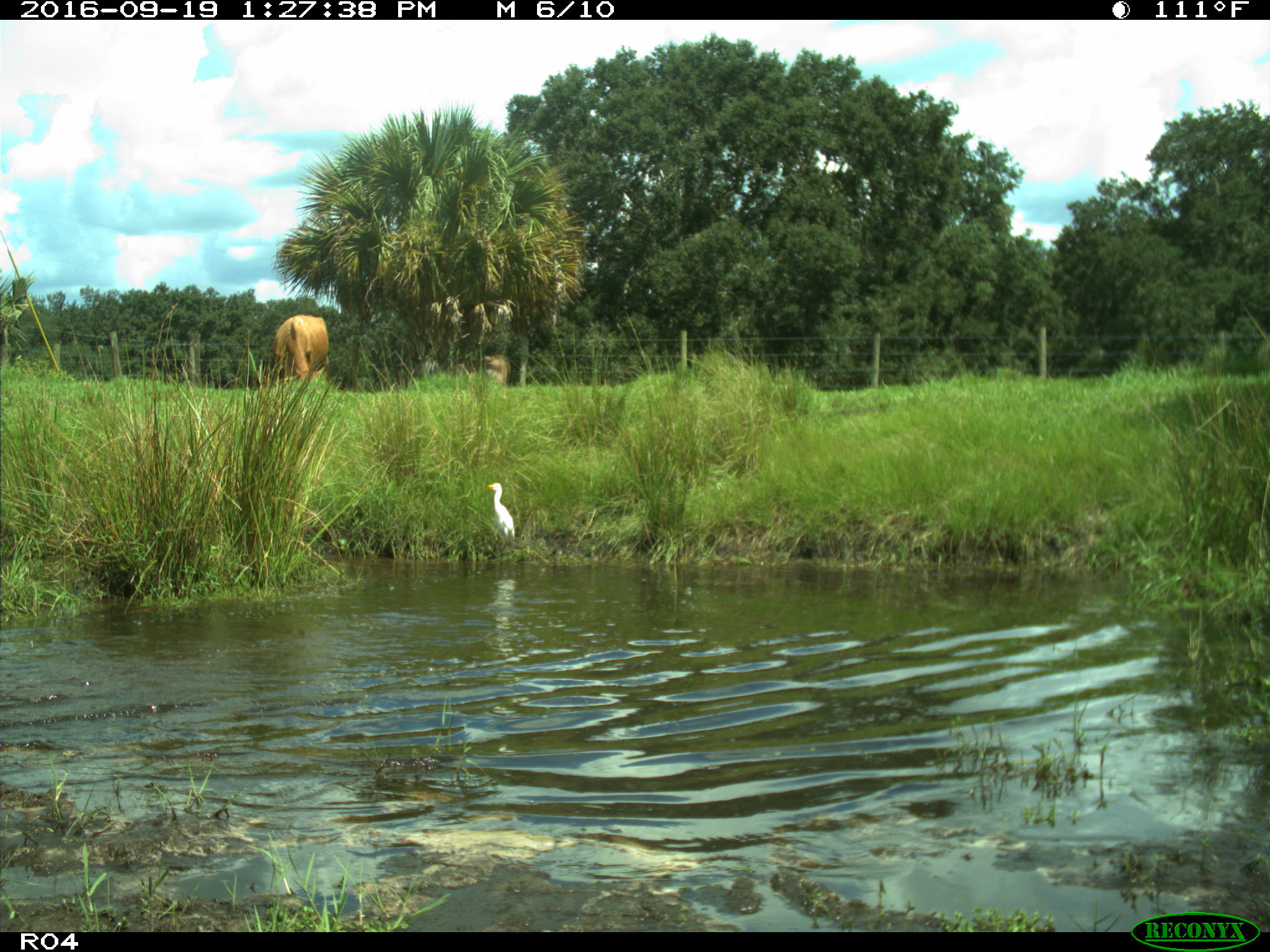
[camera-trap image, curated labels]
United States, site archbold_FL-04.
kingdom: Animalia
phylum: Chordata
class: Mammalia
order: Artiodactyla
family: Bovidae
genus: Bos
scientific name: Bos taurus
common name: domestic cow